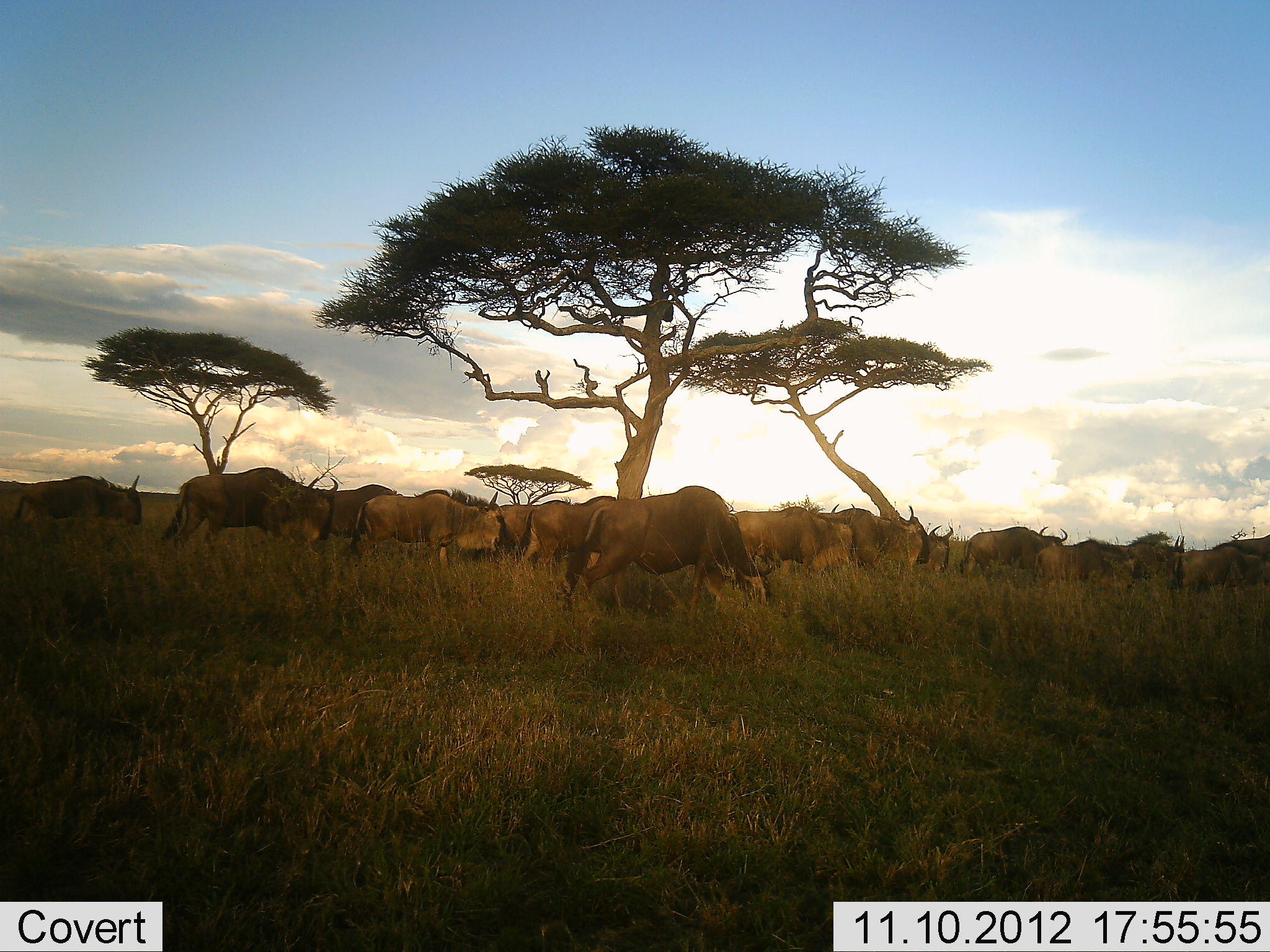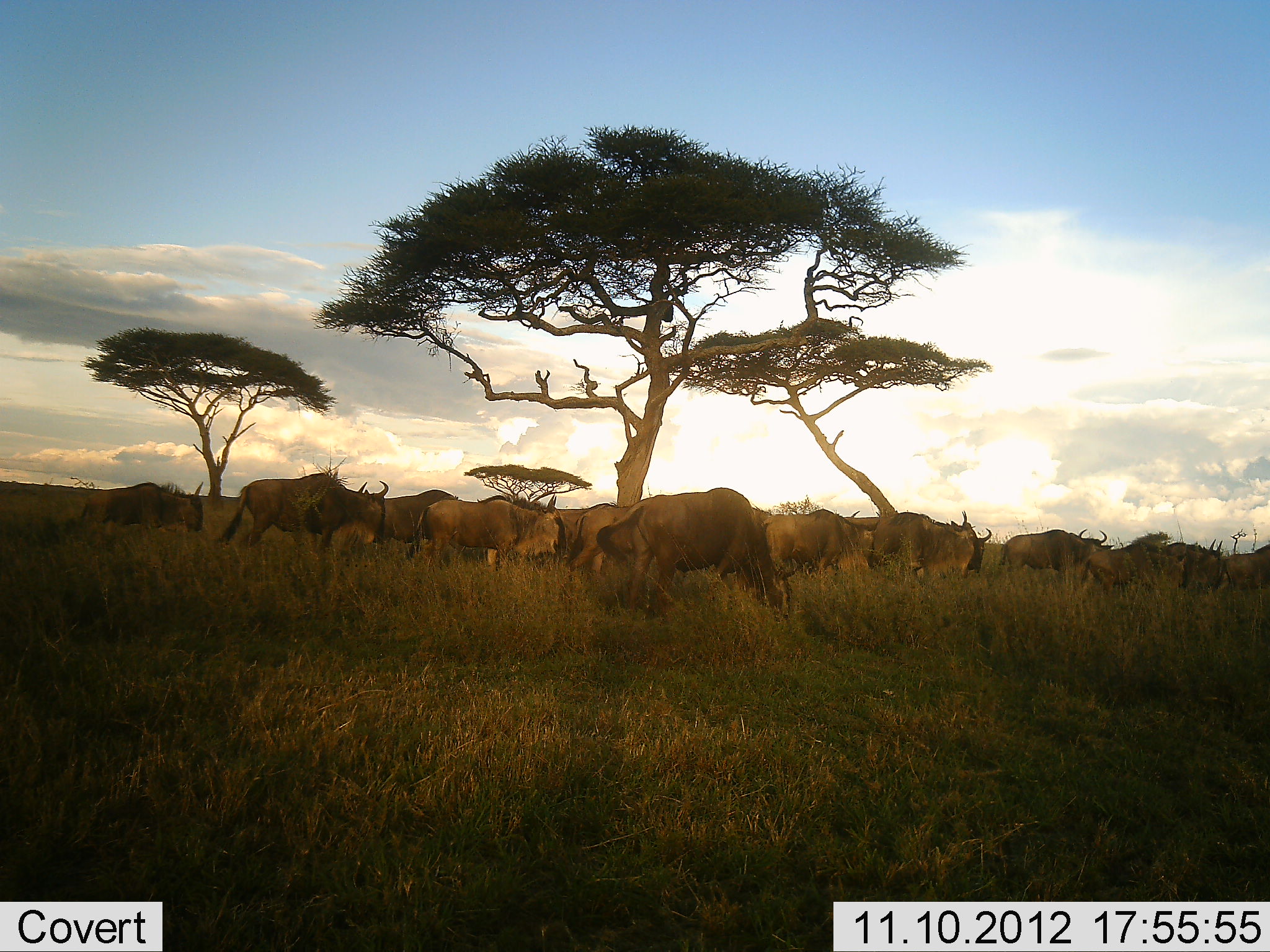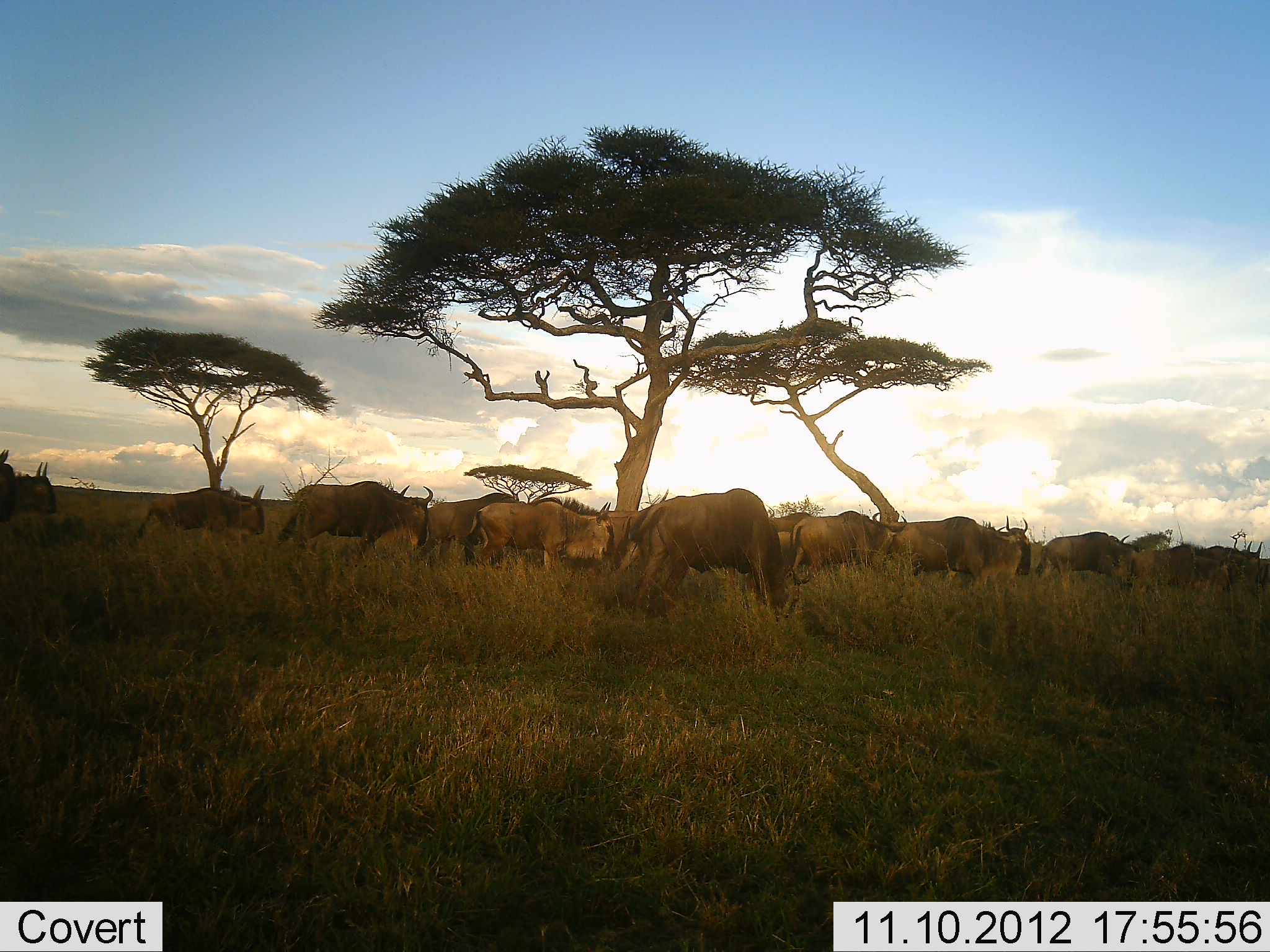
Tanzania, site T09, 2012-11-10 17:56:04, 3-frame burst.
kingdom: Animalia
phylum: Chordata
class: Mammalia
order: Artiodactyla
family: Bovidae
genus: Connochaetes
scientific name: Connochaetes taurinus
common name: blue wildebeest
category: wildebeest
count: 11-50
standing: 30%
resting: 0%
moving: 70%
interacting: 0%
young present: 10%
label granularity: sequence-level